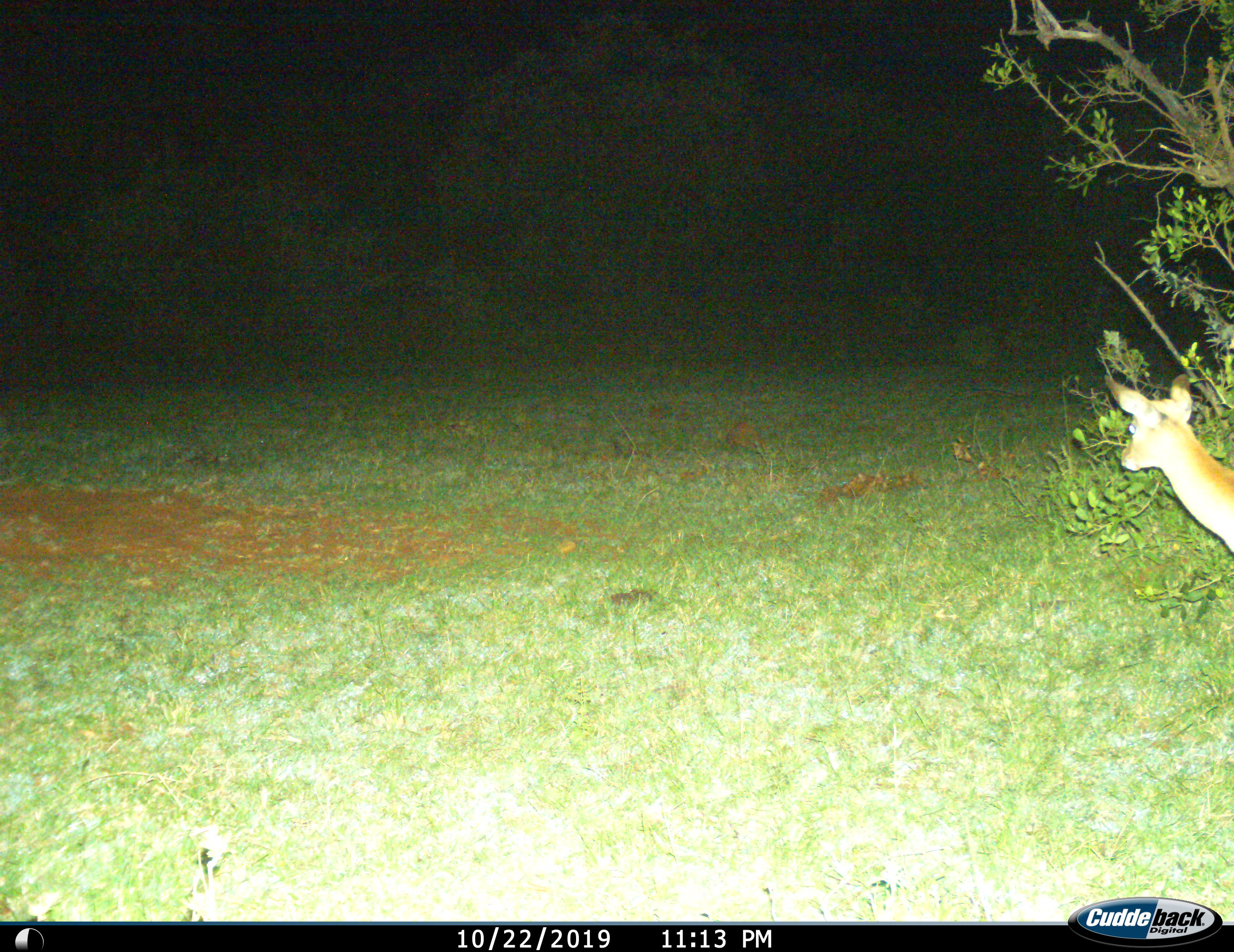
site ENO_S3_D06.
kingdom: Animalia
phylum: Chordata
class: Mammalia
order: Artiodactyla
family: Bovidae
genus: Aepyceros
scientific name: Aepyceros melampus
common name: impala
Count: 1.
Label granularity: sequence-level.